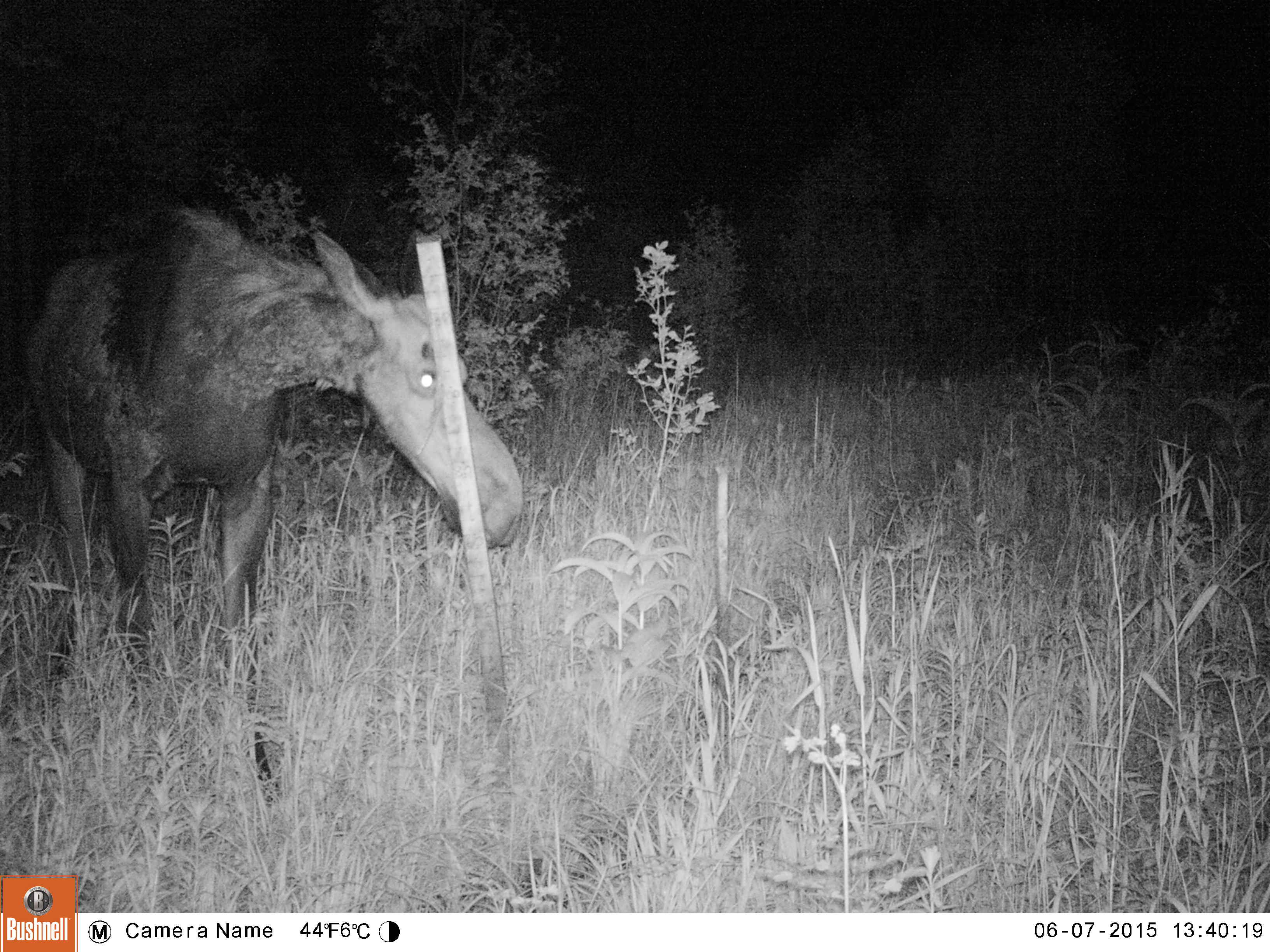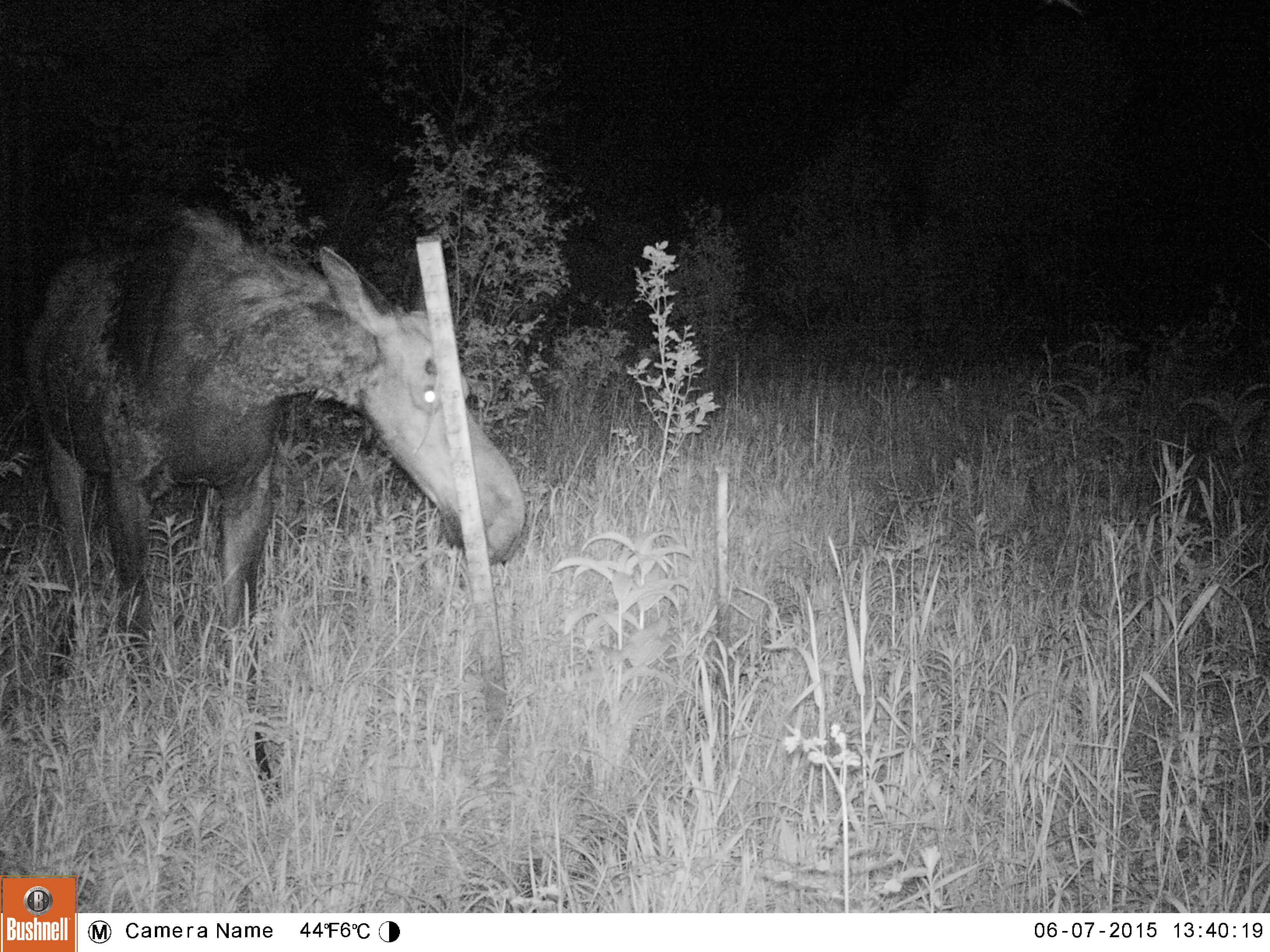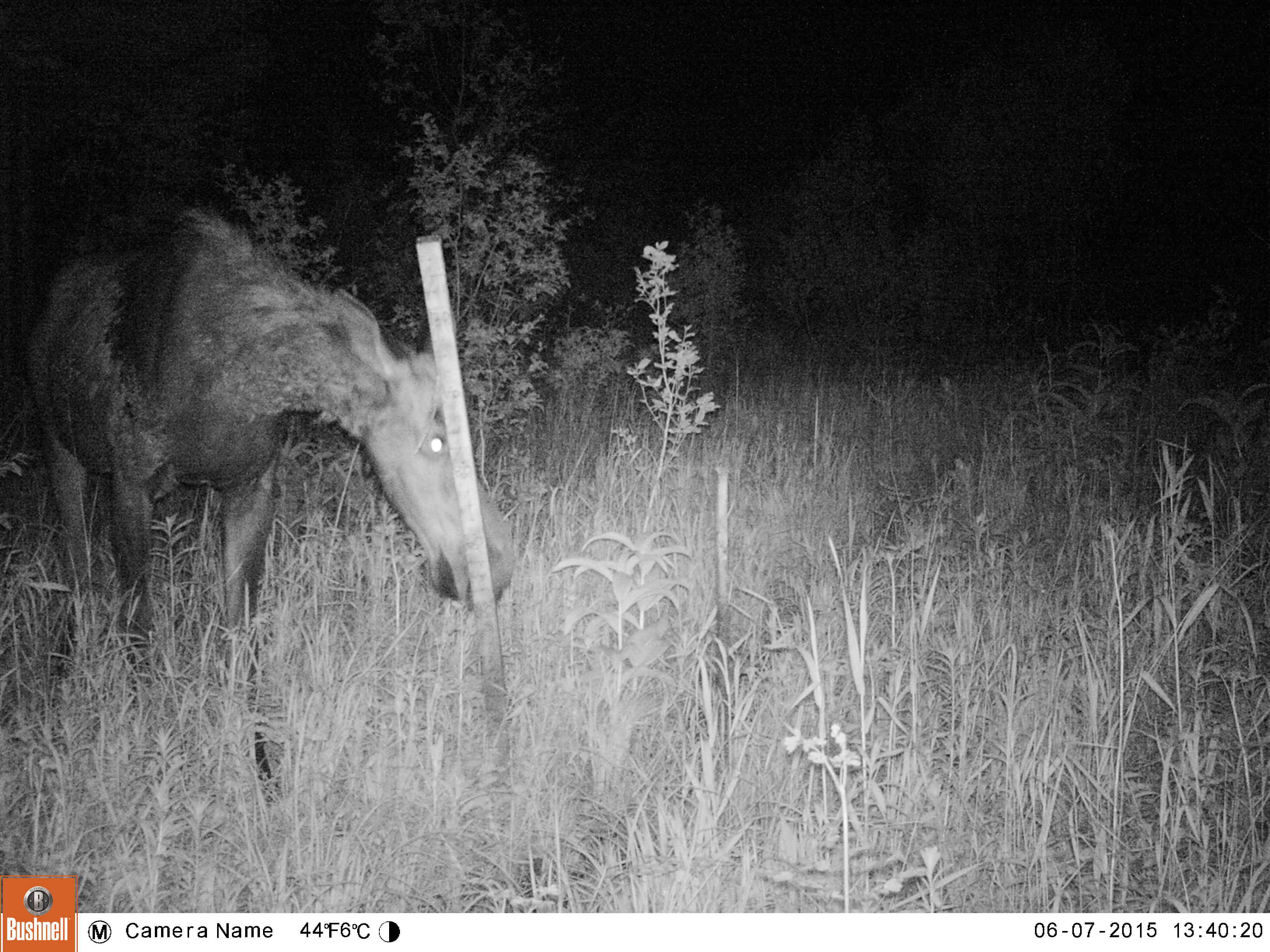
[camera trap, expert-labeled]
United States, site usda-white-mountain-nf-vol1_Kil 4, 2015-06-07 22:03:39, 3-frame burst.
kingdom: Animalia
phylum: Chordata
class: Mammalia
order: Artiodactyla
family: Cervidae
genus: Alces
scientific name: Alces alces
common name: moose